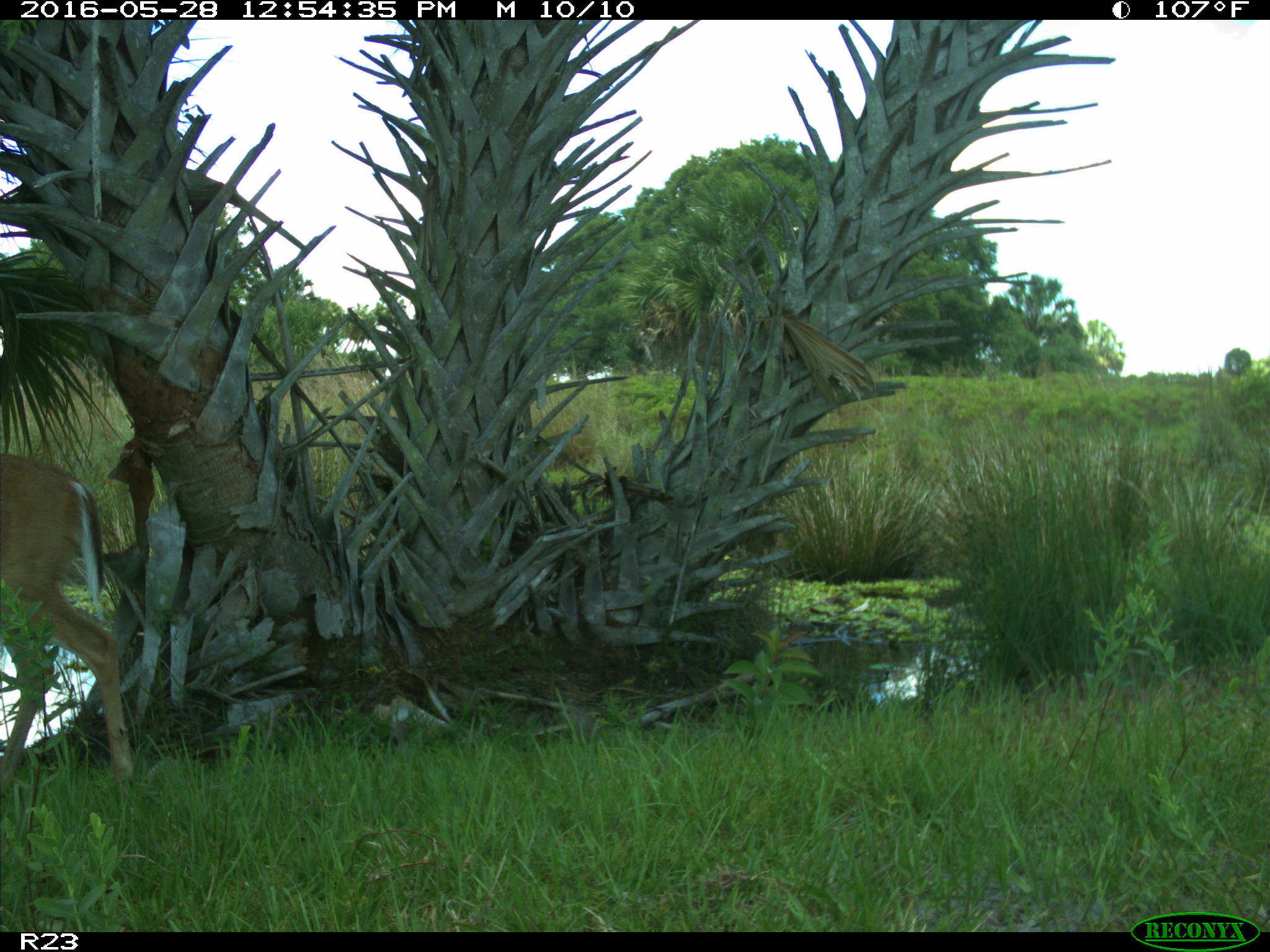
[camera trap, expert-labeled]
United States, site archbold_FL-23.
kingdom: Animalia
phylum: Chordata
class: Mammalia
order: Artiodactyla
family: Cervidae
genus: Odocoileus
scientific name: Odocoileus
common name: deer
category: unidentified deer